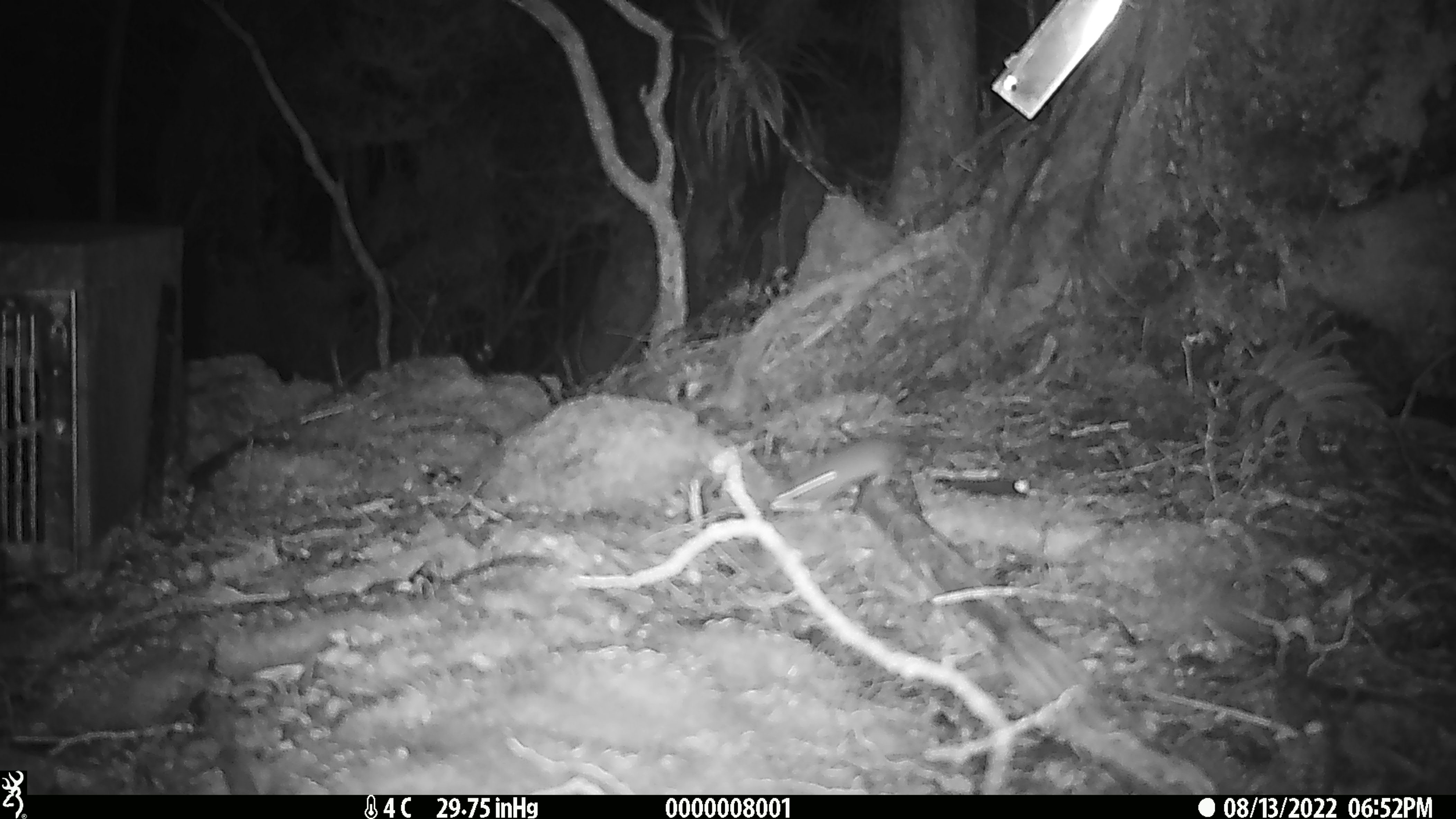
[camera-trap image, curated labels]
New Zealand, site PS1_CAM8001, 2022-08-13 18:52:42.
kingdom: Animalia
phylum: Chordata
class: Mammalia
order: Rodentia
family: Muridae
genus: Mus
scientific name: Mus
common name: mouse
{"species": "mouse (Mus)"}